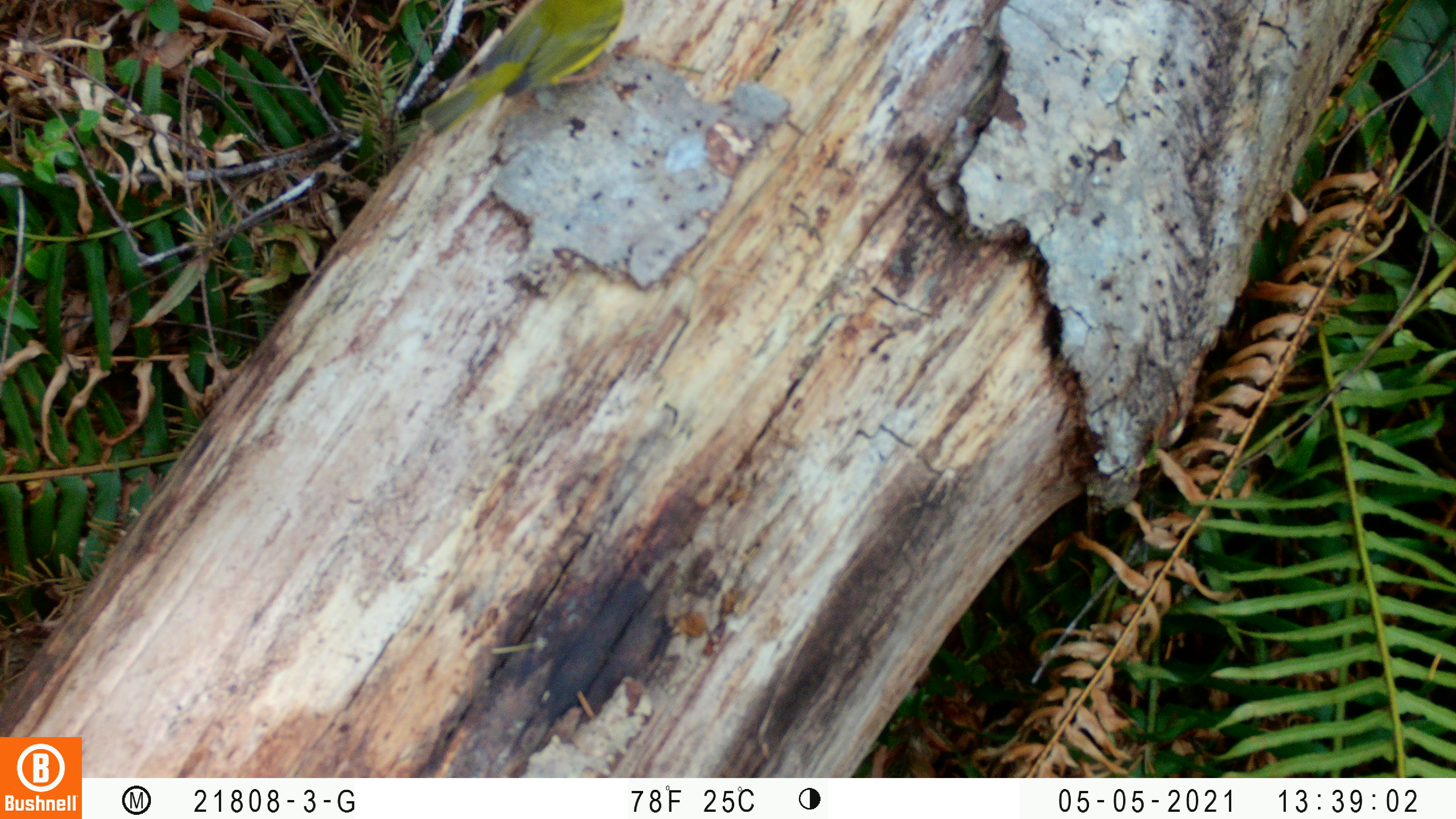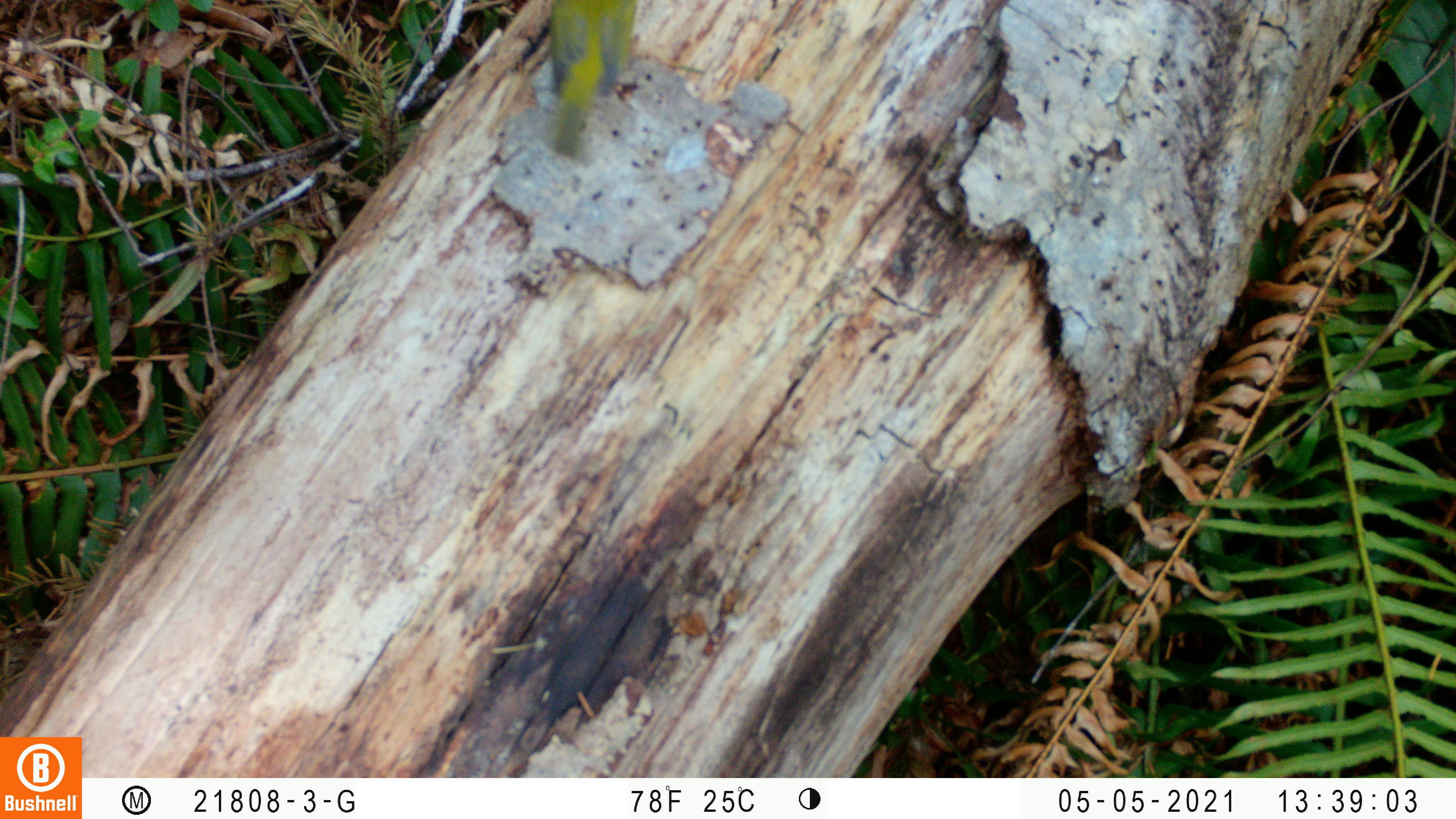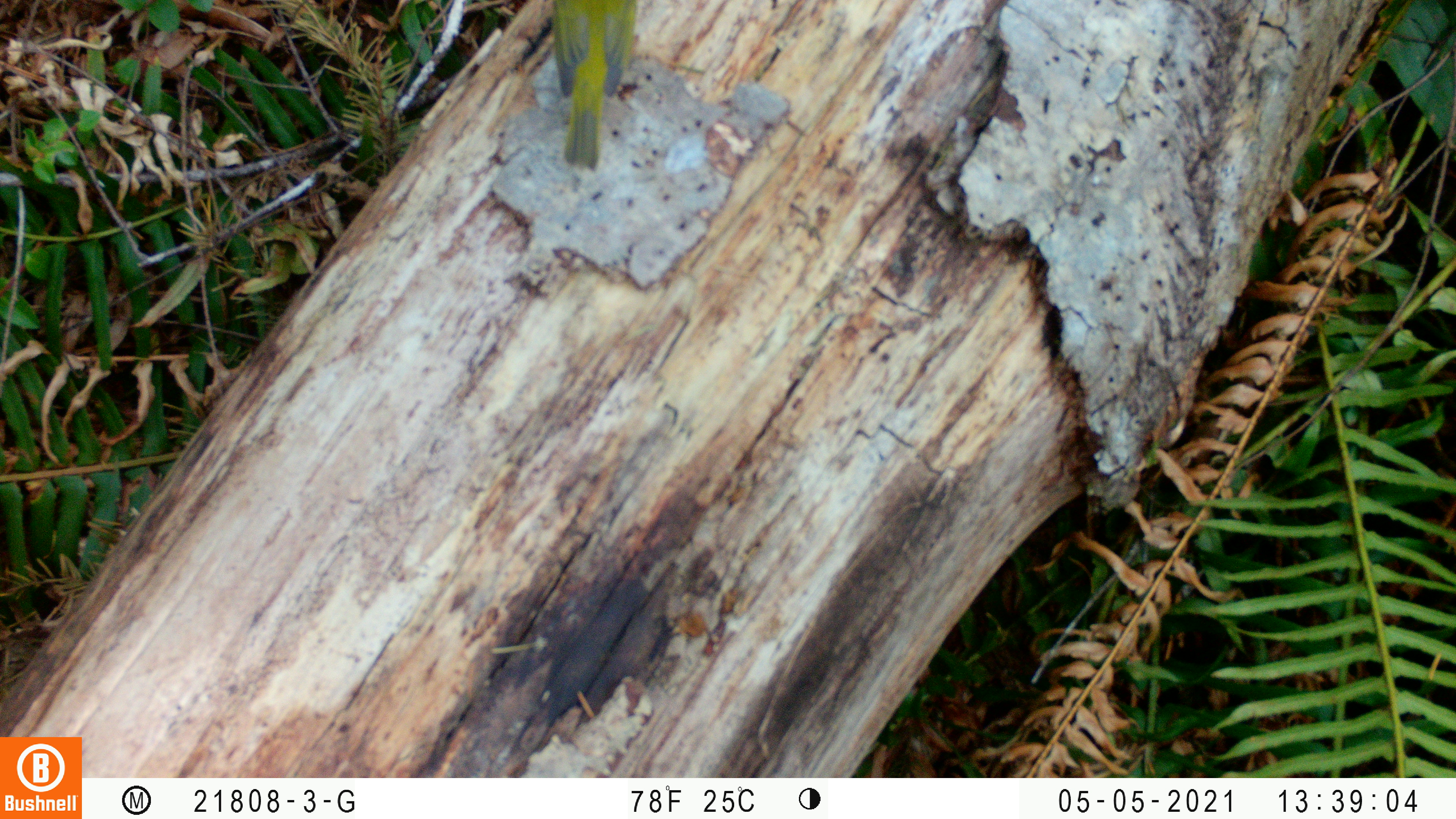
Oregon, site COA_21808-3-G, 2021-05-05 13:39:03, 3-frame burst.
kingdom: Animalia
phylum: Chordata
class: Aves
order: Passeriformes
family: Parulidae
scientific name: Parulidae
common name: new world warblers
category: parulidae family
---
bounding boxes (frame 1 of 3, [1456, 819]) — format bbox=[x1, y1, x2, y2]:
parulidae family: bbox=[418, 1, 629, 139]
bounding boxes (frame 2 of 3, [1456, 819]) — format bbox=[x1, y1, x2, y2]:
parulidae family: bbox=[546, 1, 644, 160]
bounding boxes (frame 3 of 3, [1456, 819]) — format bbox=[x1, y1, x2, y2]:
parulidae family: bbox=[545, 1, 642, 169]